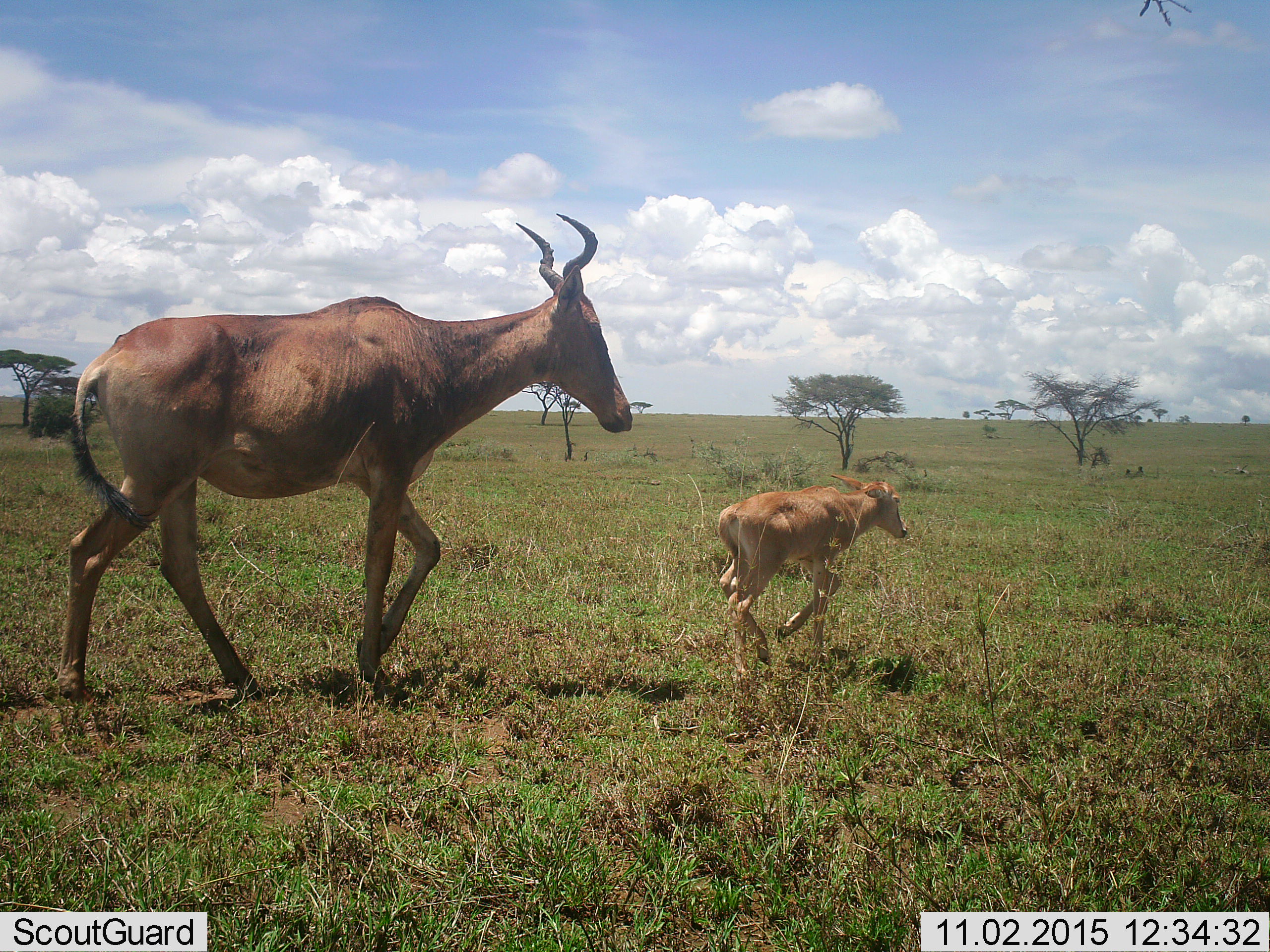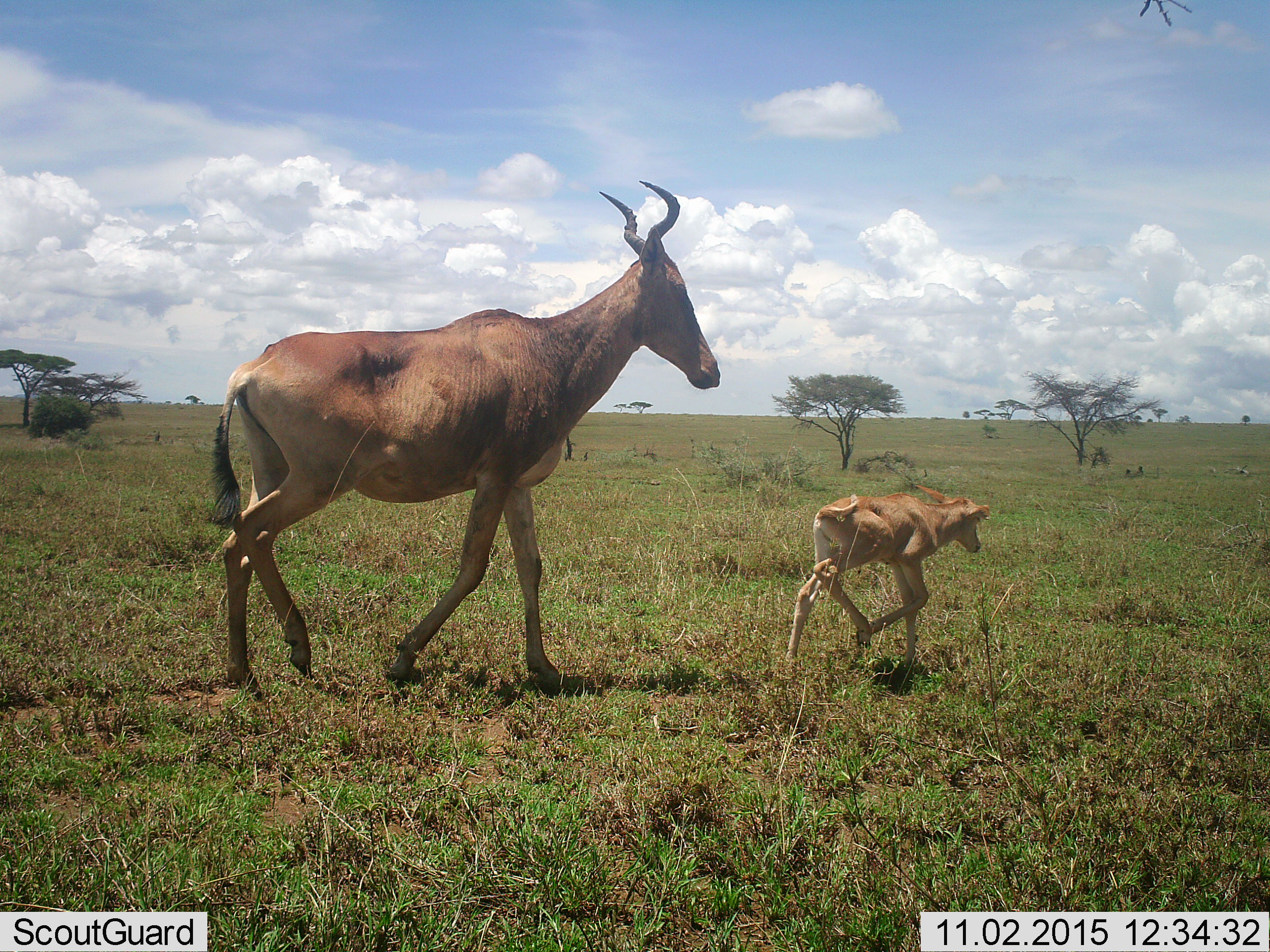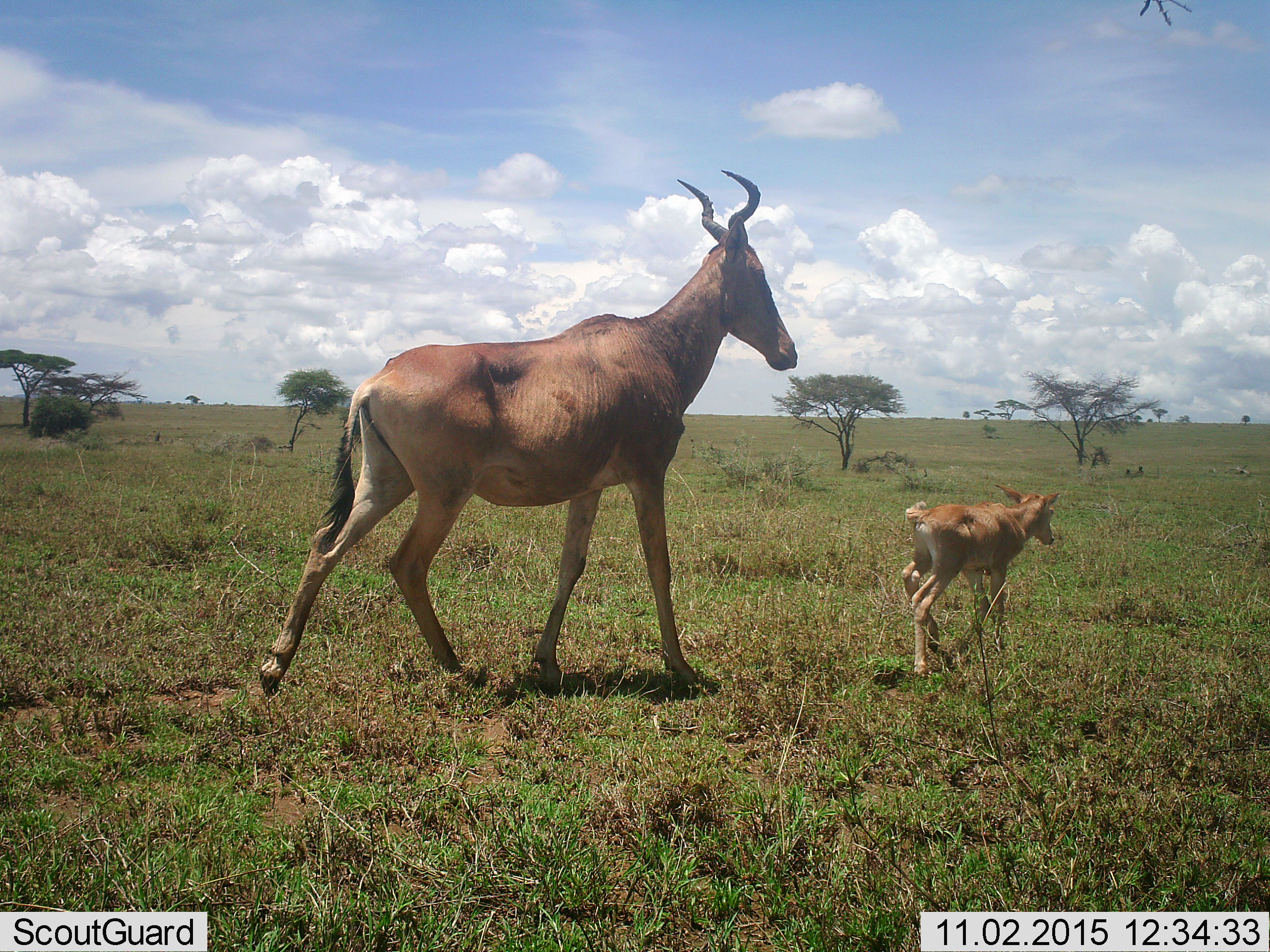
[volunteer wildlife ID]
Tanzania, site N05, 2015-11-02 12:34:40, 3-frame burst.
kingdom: Animalia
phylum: Chordata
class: Mammalia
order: Artiodactyla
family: Bovidae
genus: Alcelaphus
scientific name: Alcelaphus buselaphus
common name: hartebeest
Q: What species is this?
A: Hartebeest (Alcelaphus buselaphus).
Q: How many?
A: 2.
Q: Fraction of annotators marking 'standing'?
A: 0%.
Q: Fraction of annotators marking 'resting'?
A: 0%.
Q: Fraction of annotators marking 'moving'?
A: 100%.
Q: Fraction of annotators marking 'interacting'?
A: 0%.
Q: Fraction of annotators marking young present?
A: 100%.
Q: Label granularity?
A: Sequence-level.